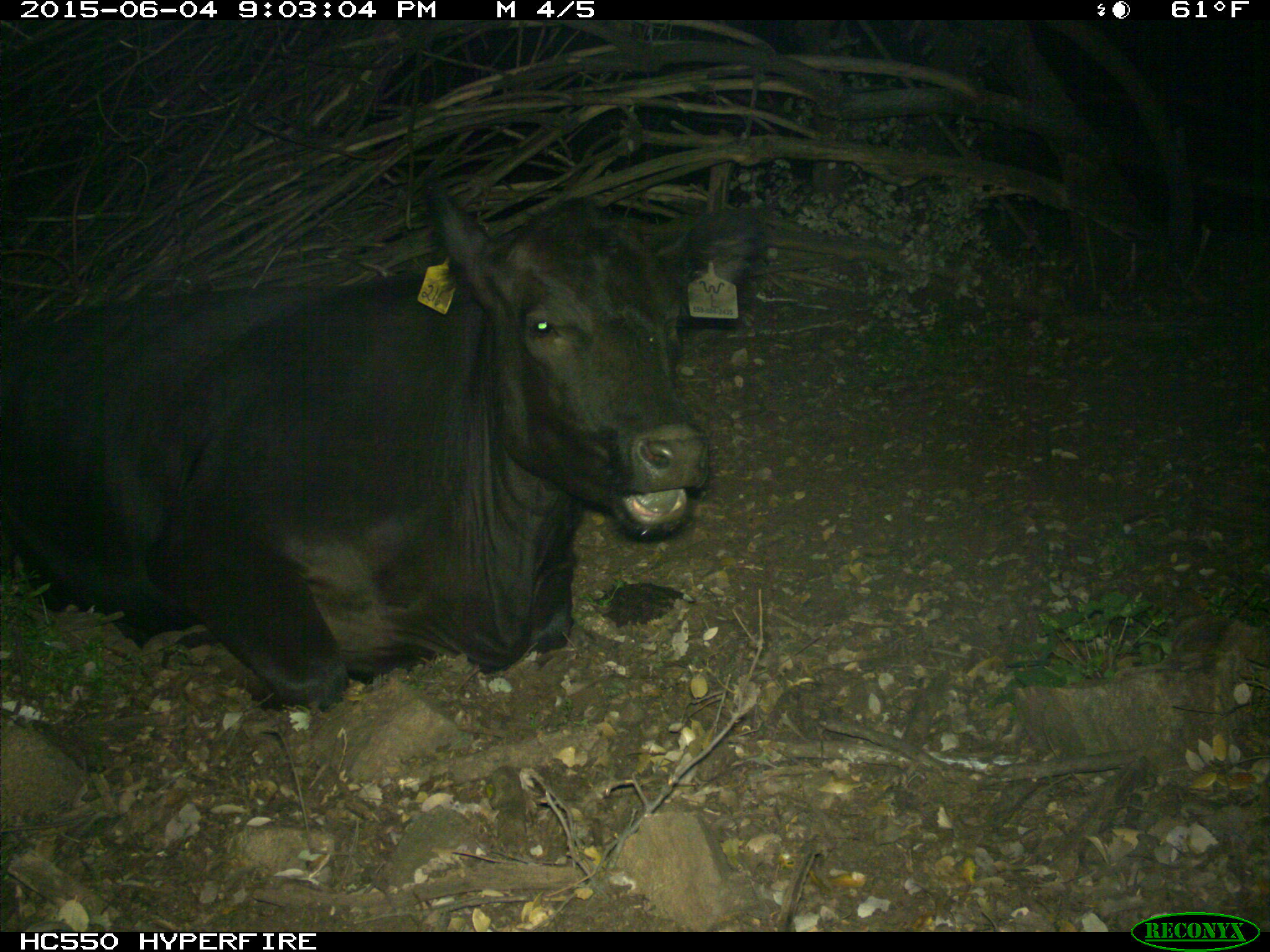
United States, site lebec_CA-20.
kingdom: Animalia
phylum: Chordata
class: Mammalia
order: Artiodactyla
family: Bovidae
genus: Bos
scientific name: Bos taurus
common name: domestic cow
Bos taurus (domestic cow).